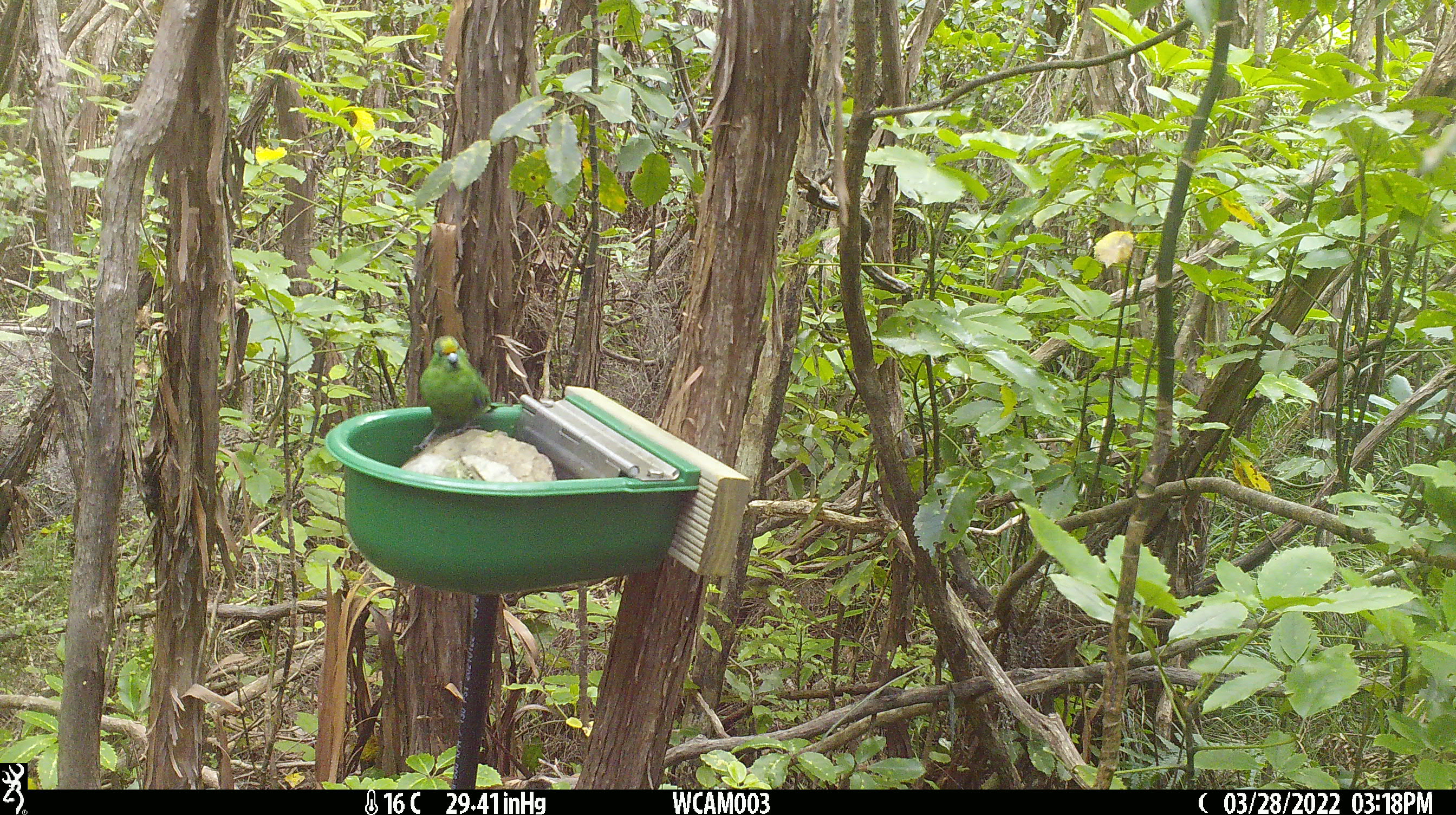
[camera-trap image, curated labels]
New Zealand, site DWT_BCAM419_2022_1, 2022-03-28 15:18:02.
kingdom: Animalia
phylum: Chordata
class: Aves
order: Psittaciformes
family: Psittaculidae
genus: Cyanoramphus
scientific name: Cyanoramphus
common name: parakeet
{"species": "parakeet (Cyanoramphus)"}